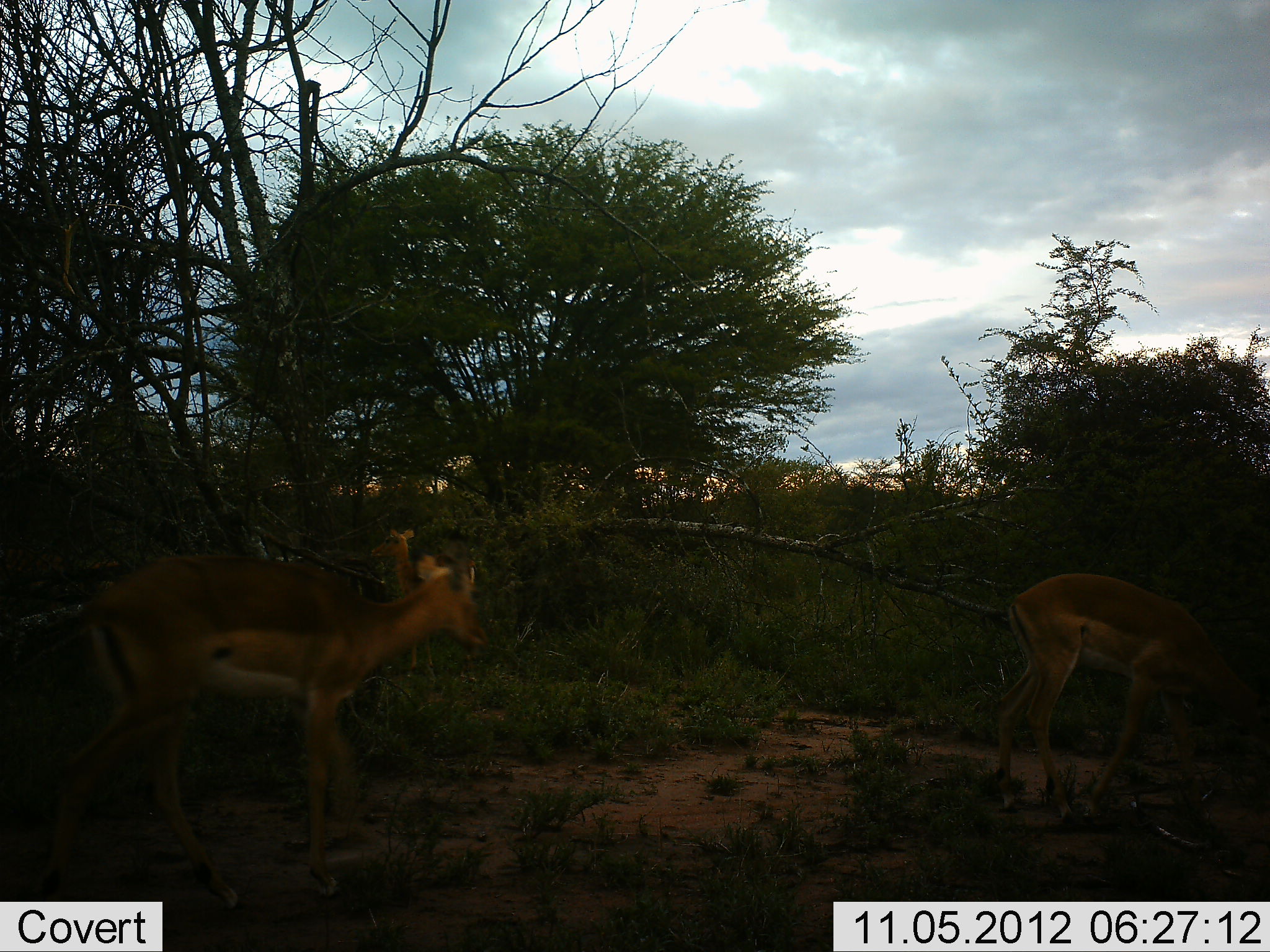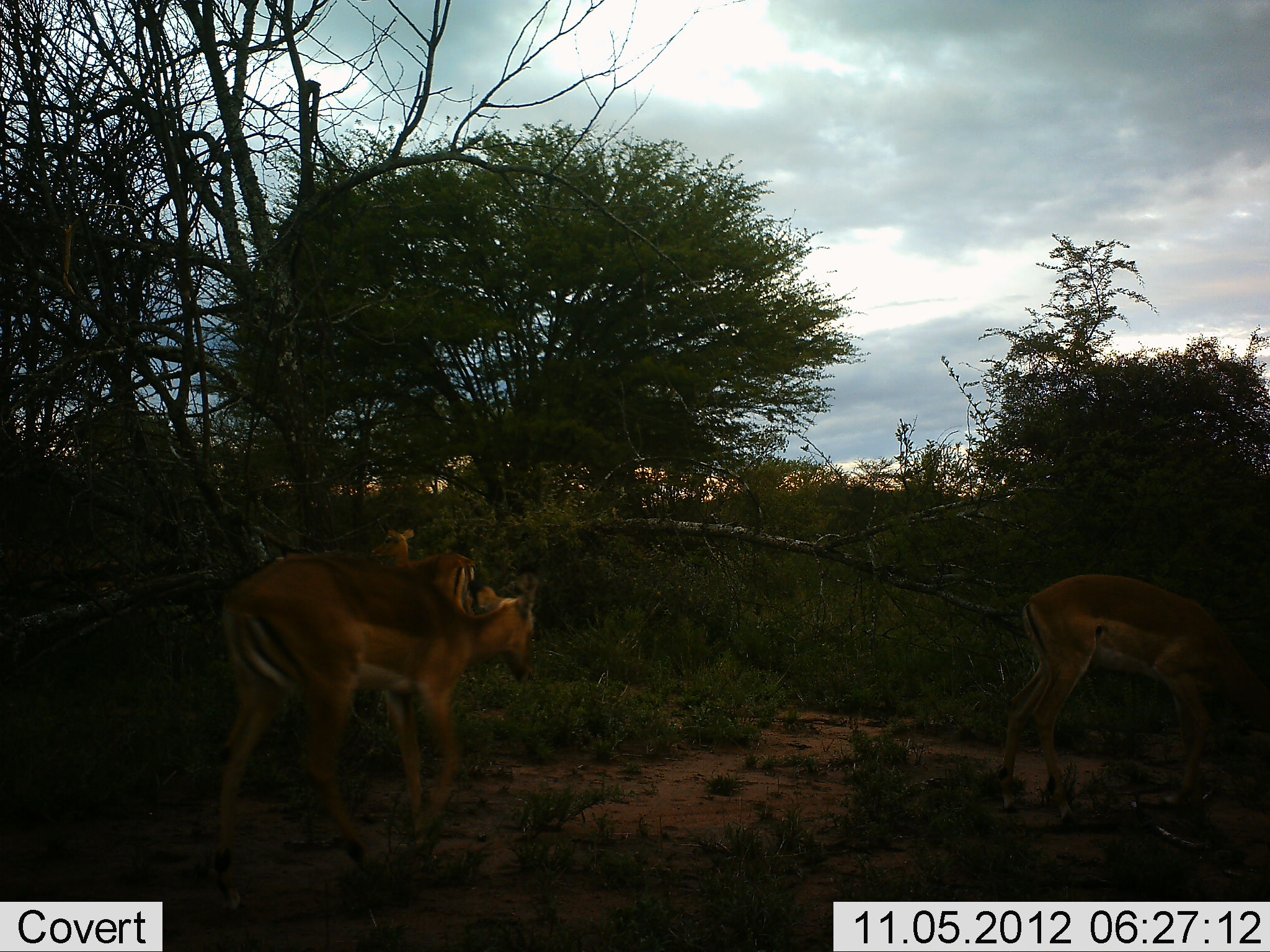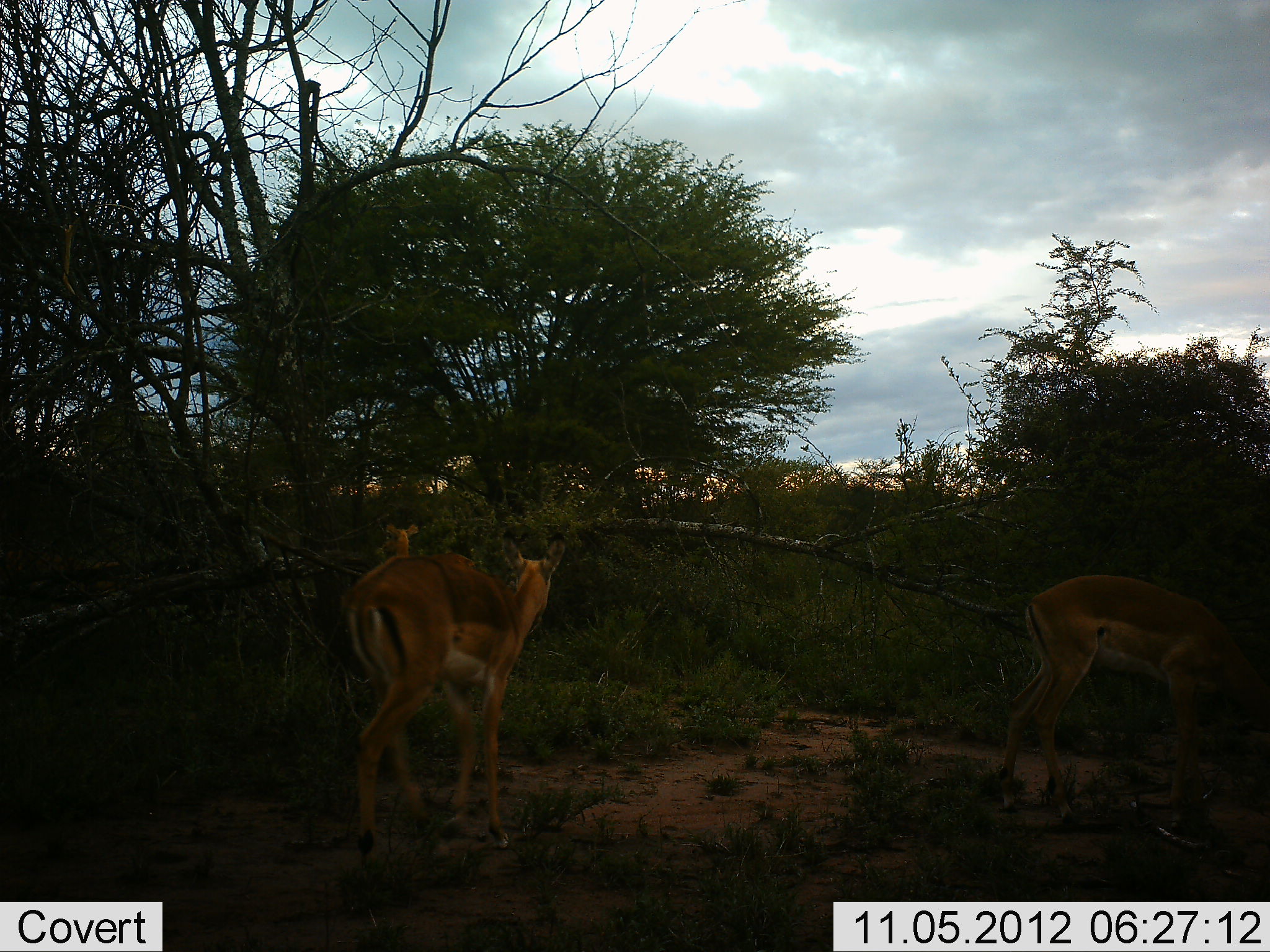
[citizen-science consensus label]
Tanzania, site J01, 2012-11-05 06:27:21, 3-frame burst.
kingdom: Animalia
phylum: Chordata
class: Mammalia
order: Artiodactyla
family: Bovidae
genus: Aepyceros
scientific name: Aepyceros melampus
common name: impala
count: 3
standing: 50%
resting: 0%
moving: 90%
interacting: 0%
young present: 10%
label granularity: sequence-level